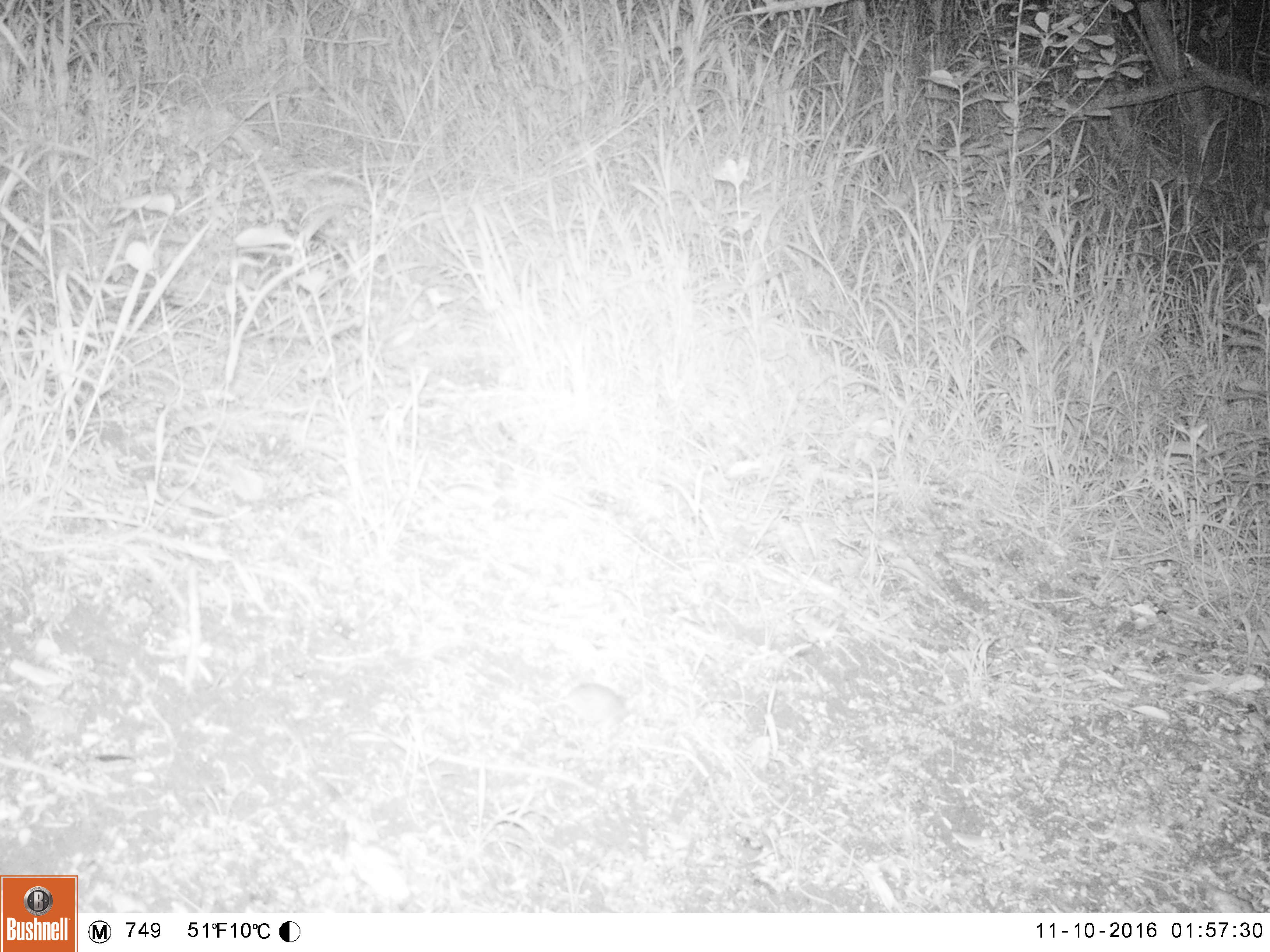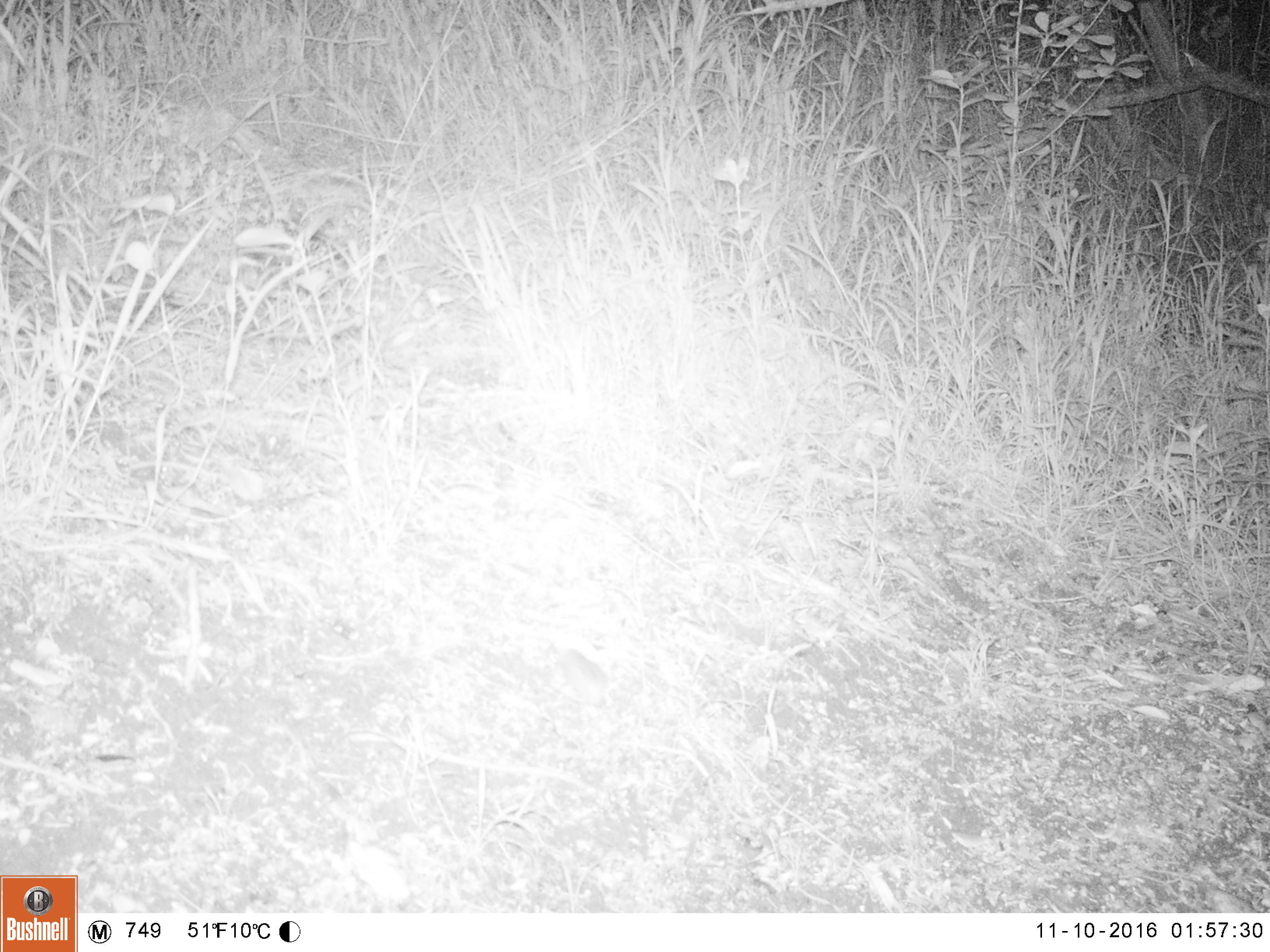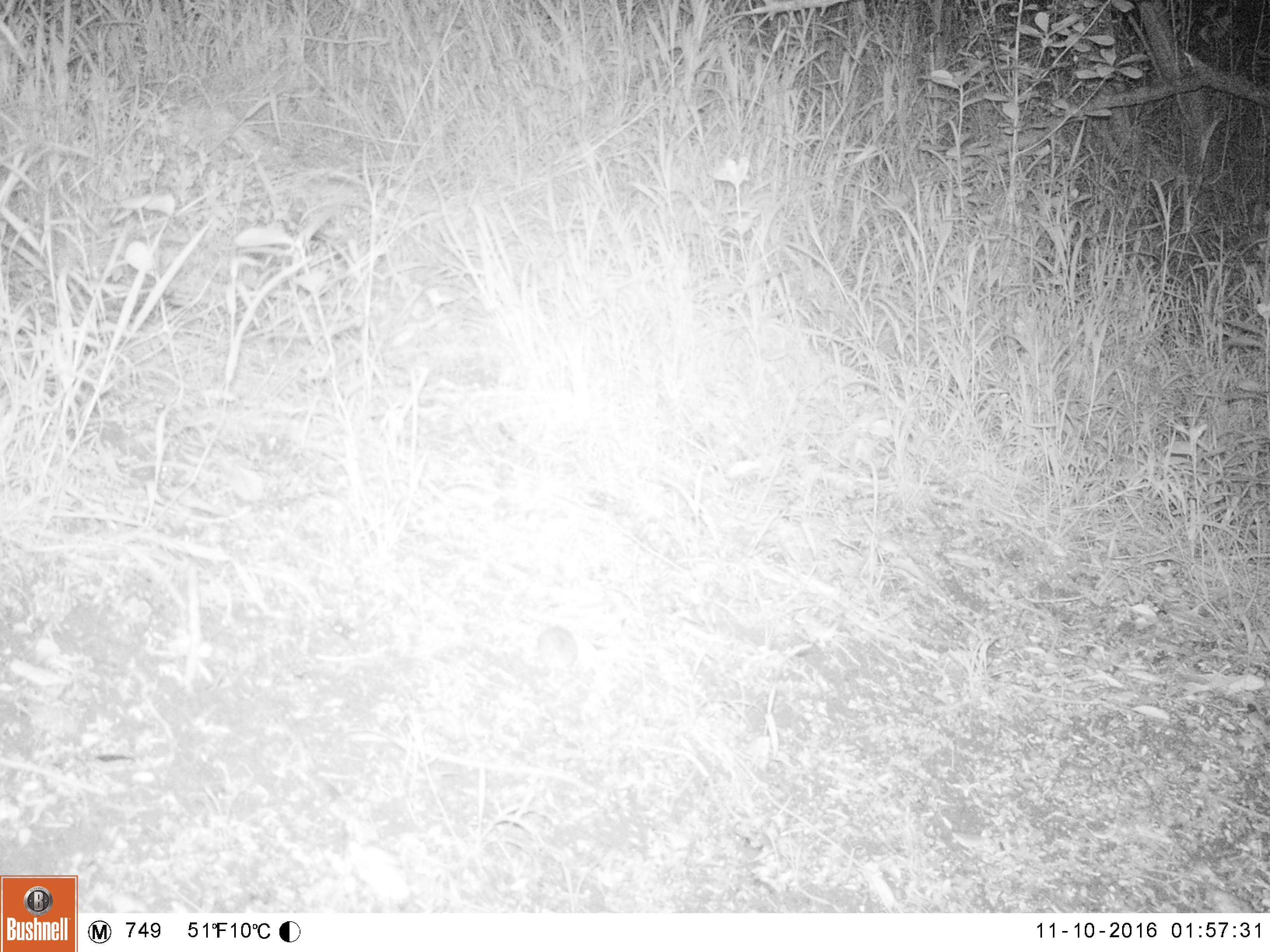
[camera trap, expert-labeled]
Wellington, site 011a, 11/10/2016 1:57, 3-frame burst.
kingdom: Animalia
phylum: Chordata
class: Mammalia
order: Rodentia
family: Muridae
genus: Mus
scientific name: Mus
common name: mouse